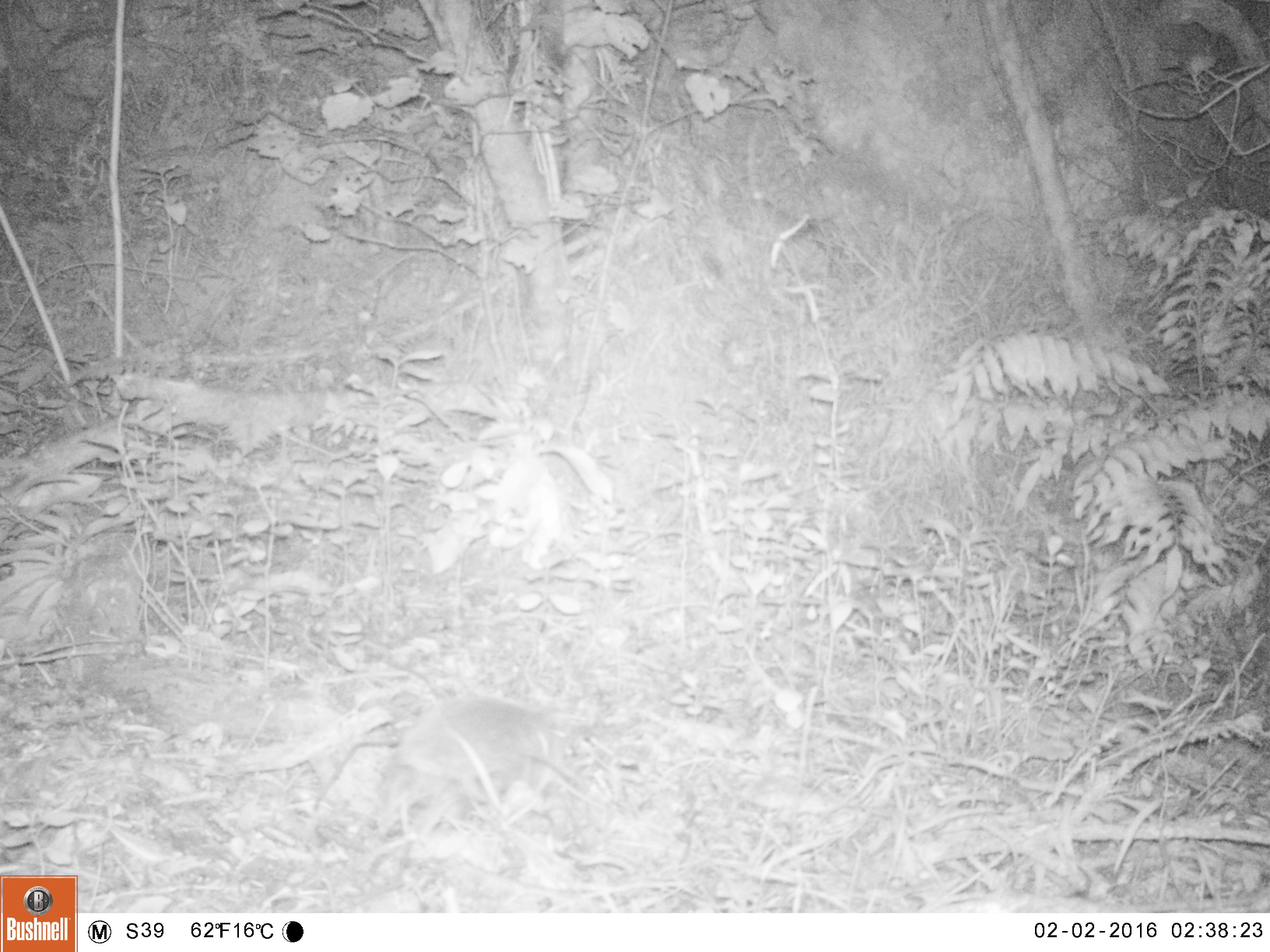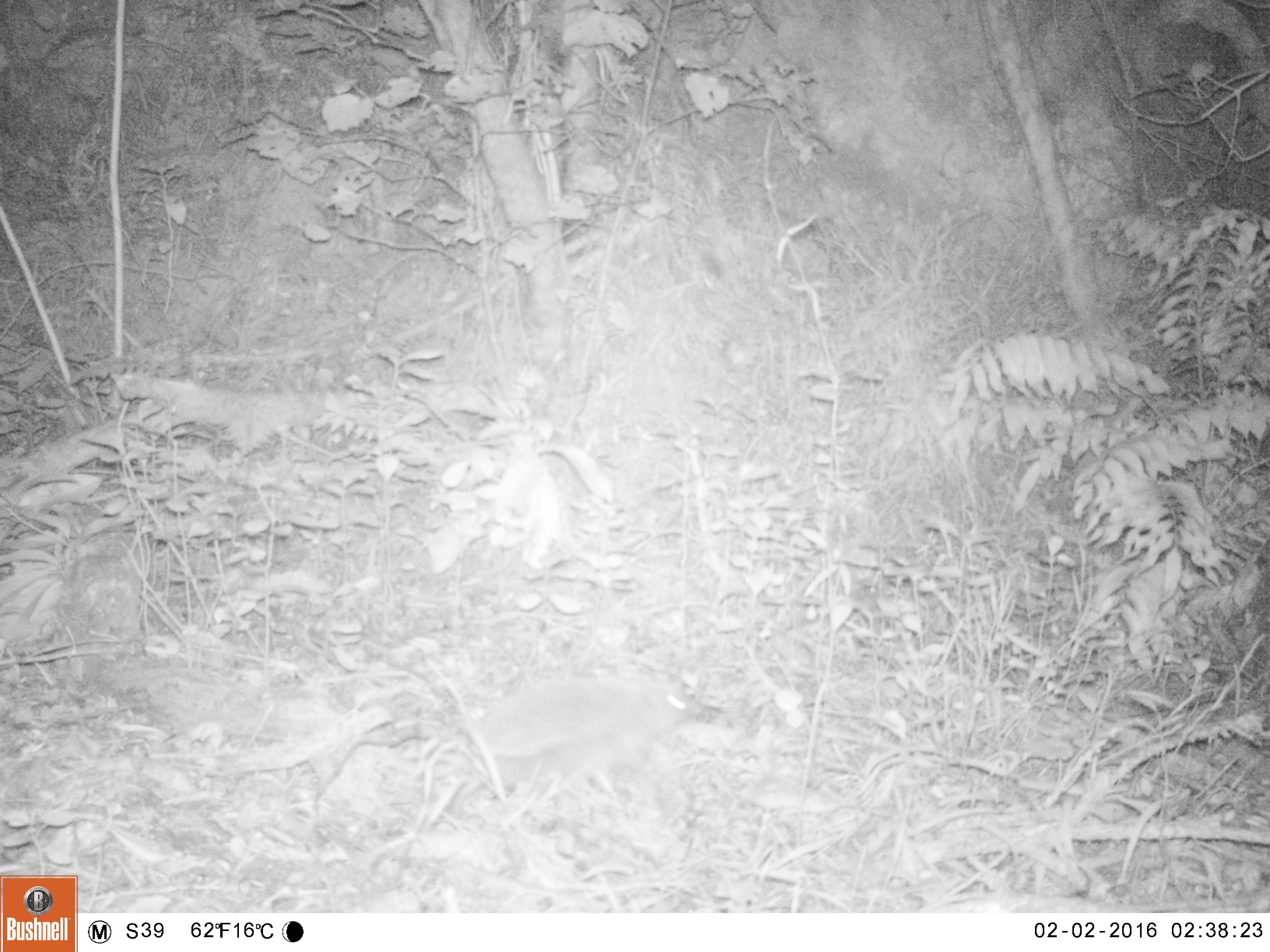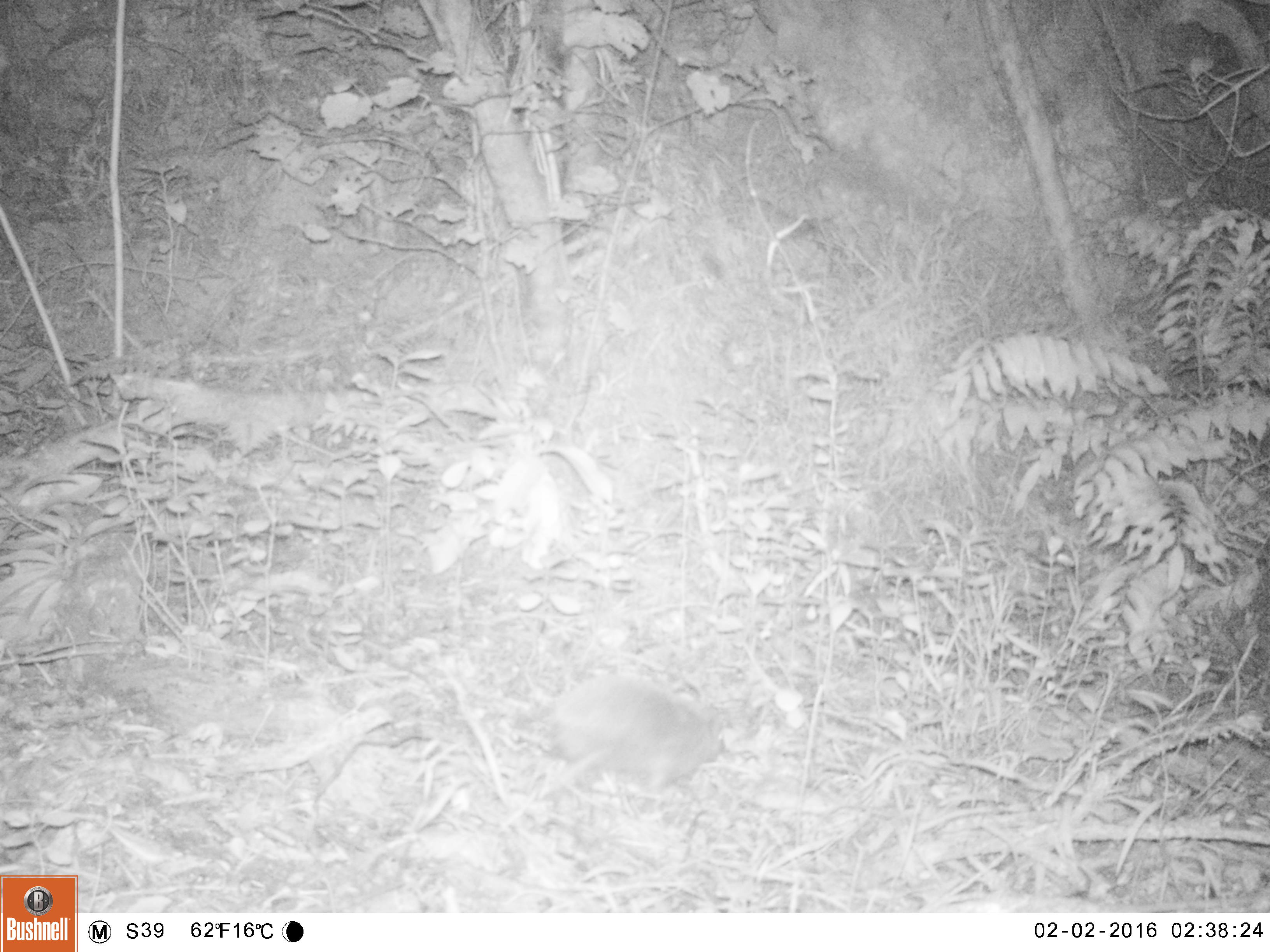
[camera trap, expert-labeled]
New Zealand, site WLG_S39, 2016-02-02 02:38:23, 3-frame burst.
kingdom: Animalia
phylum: Chordata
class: Mammalia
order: Eulipotyphla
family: Erinaceidae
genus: Erinaceus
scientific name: Erinaceus europaeus europaeus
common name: european hedgehog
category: hedgehog